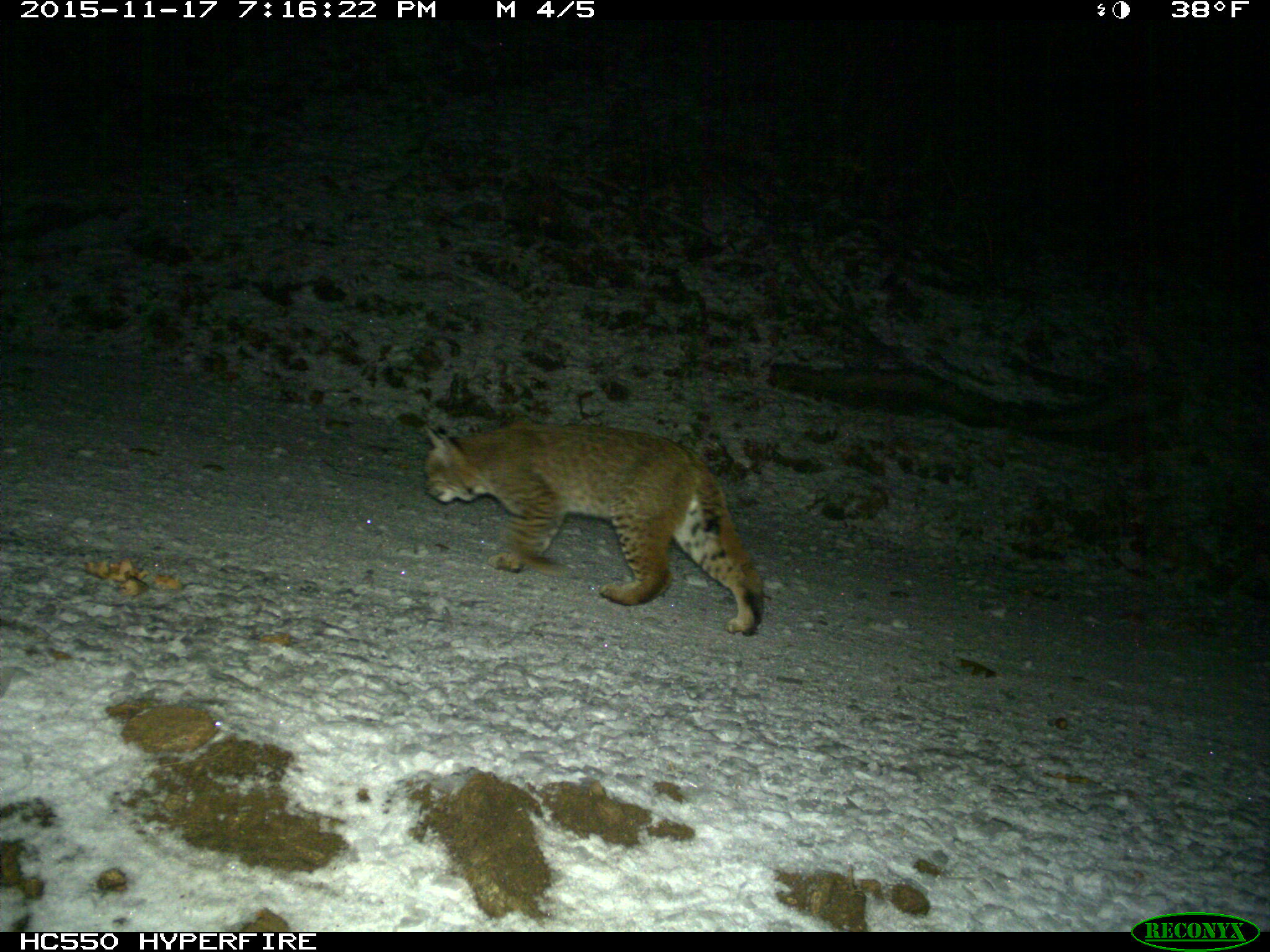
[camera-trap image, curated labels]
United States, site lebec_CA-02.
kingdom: Animalia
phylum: Chordata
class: Mammalia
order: Carnivora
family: Felidae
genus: Lynx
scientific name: Lynx rufus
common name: bobcat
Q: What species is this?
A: Lynx rufus (bobcat).